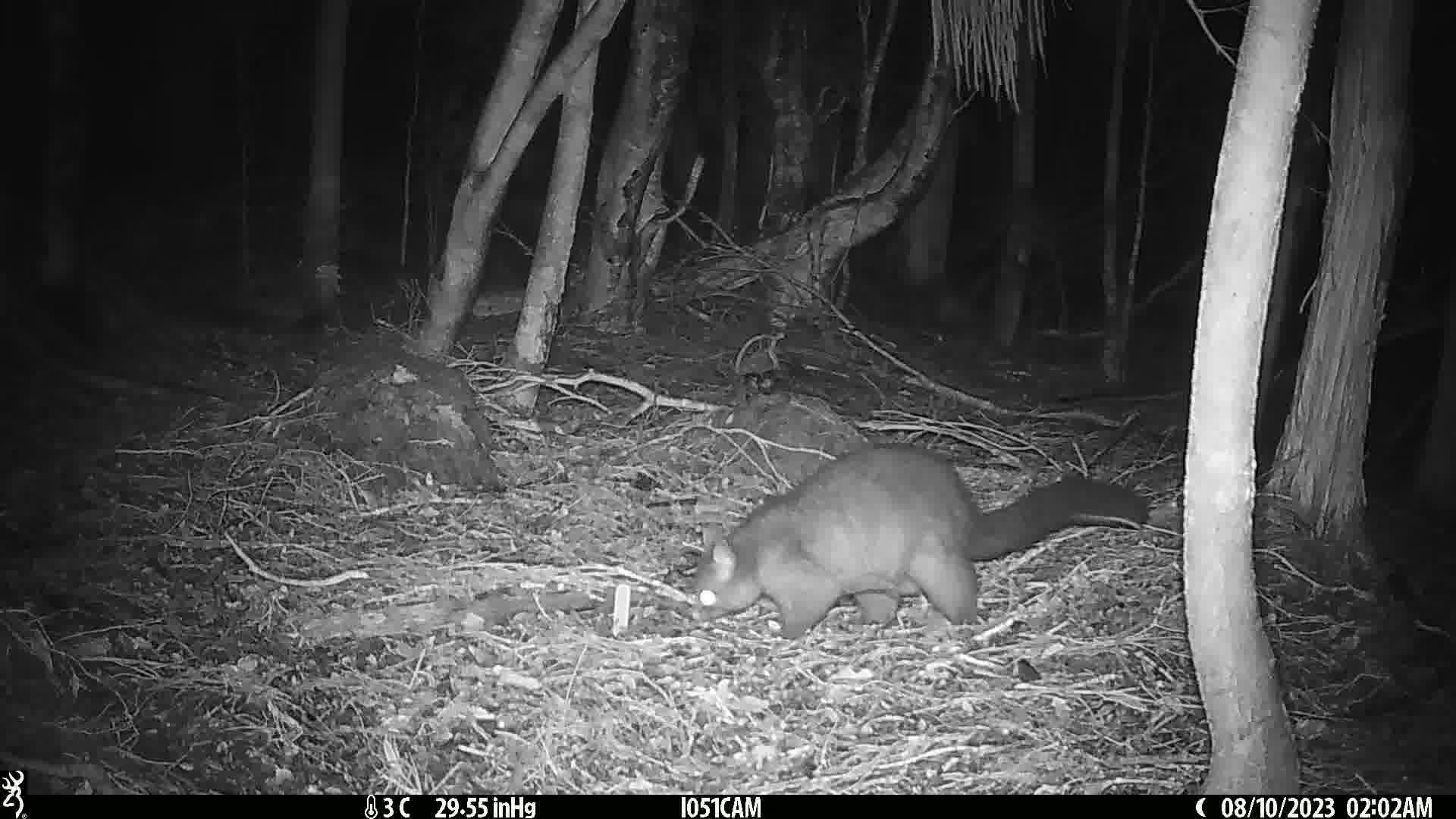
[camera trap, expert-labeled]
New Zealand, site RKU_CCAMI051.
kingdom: Animalia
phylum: Chordata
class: Mammalia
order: Diprotodontia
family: Phalangeridae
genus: Trichosurus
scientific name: Trichosurus vulpecula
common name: common brushtail possum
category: possum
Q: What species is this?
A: Possum (common brushtail possum) (Trichosurus vulpecula).